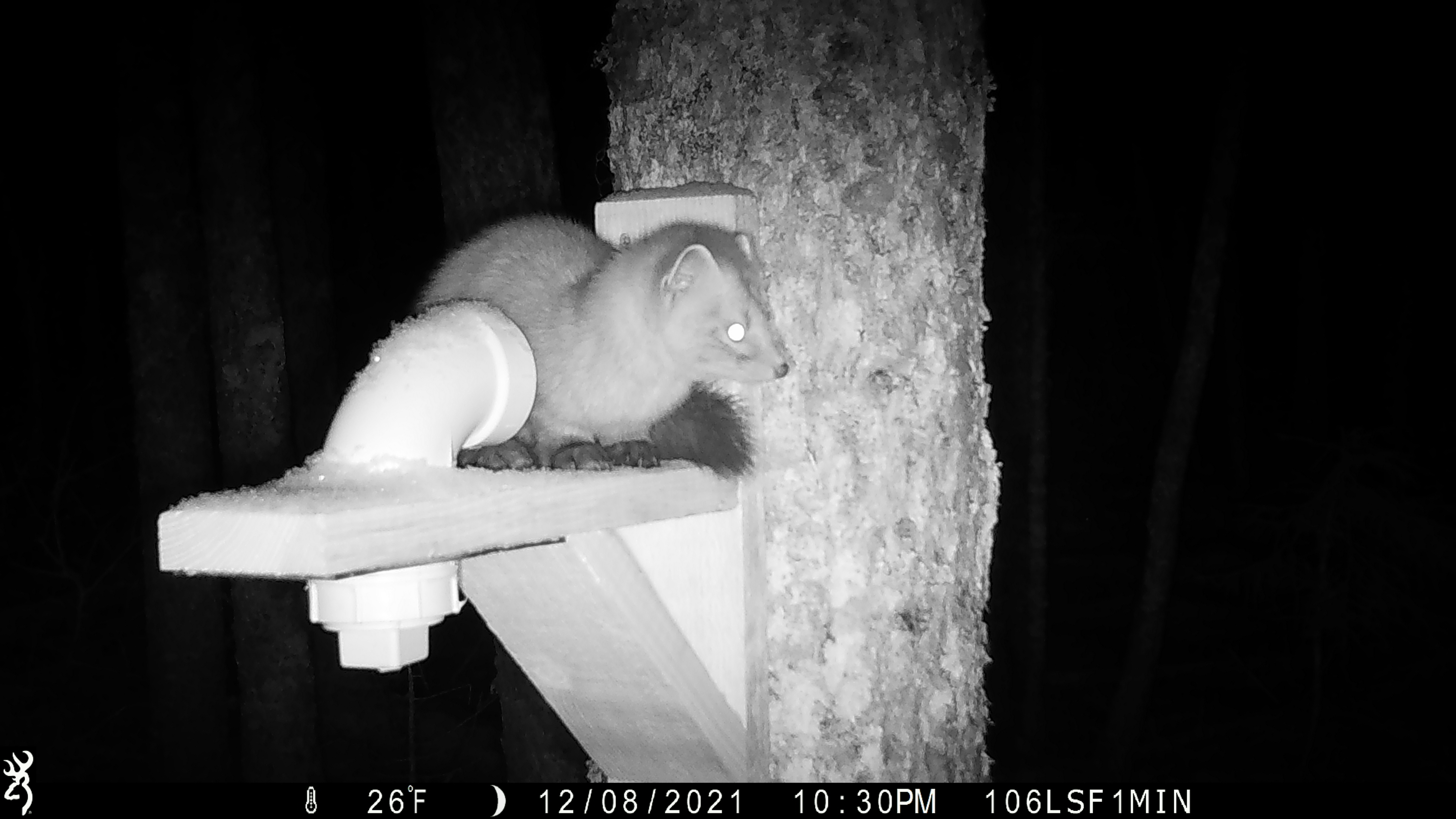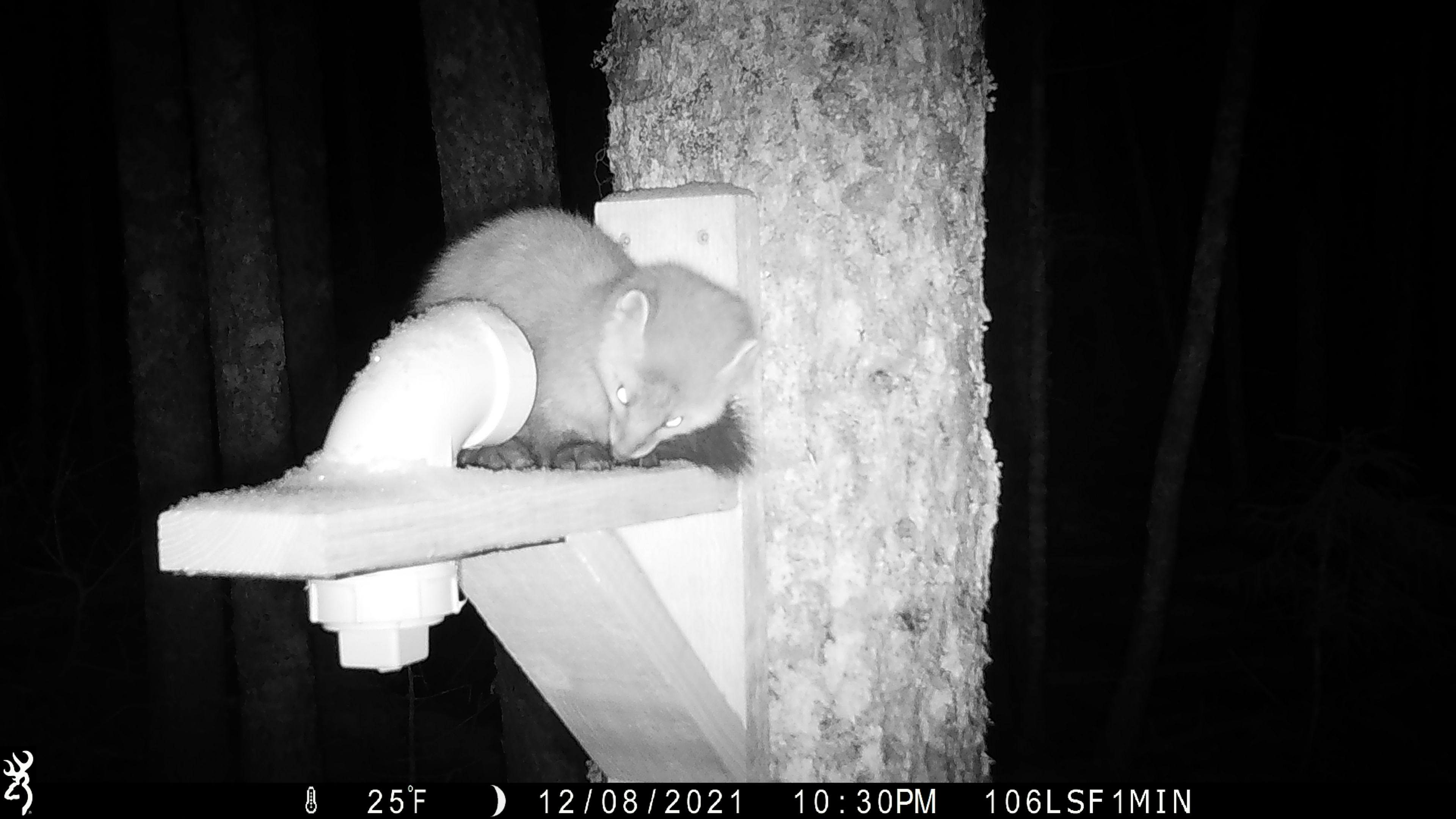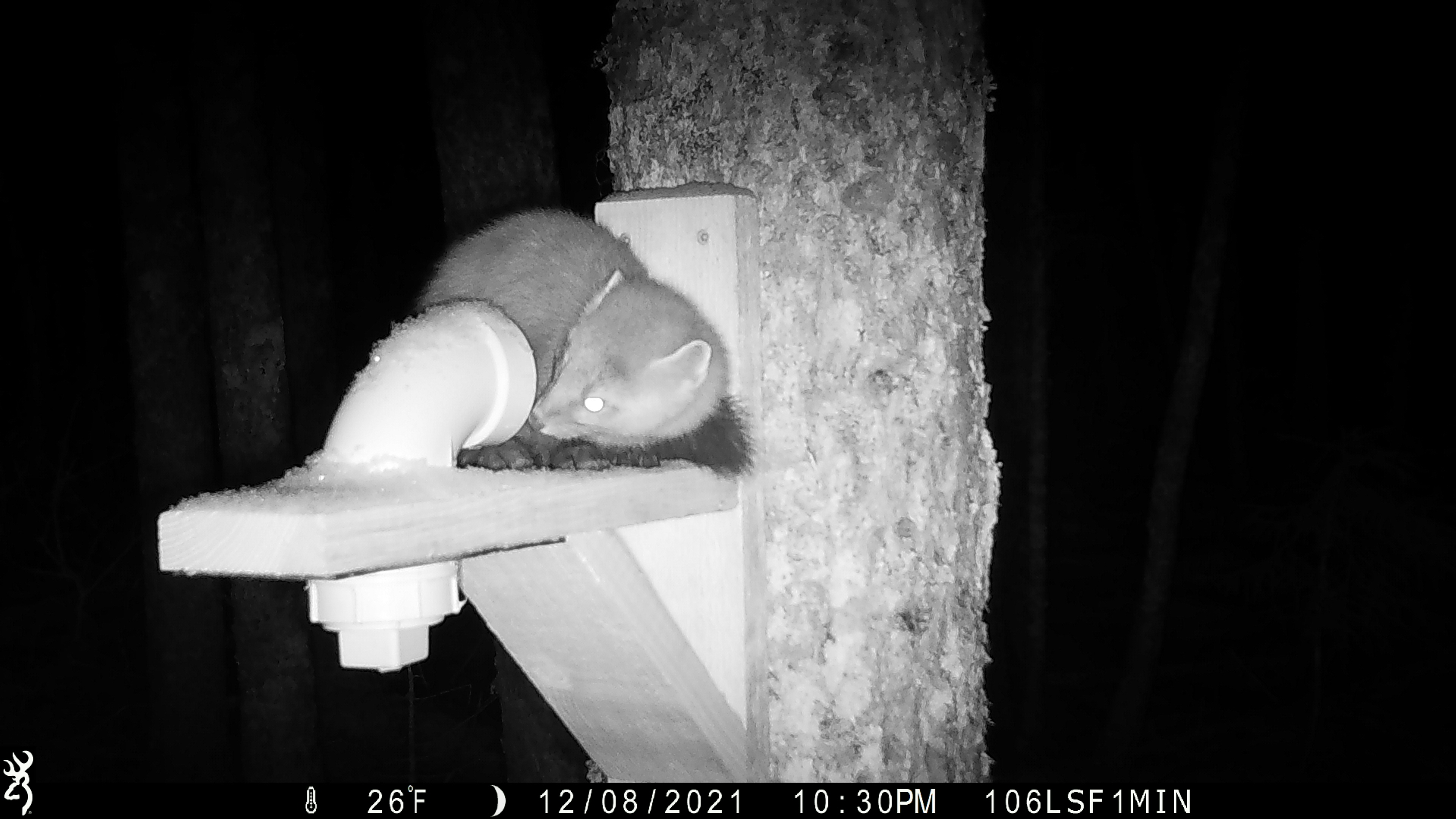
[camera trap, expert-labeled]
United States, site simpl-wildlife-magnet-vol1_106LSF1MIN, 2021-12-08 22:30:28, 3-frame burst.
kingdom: Animalia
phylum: Chordata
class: Mammalia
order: Carnivora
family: Mustelidae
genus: Martes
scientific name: Martes americana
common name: american marten